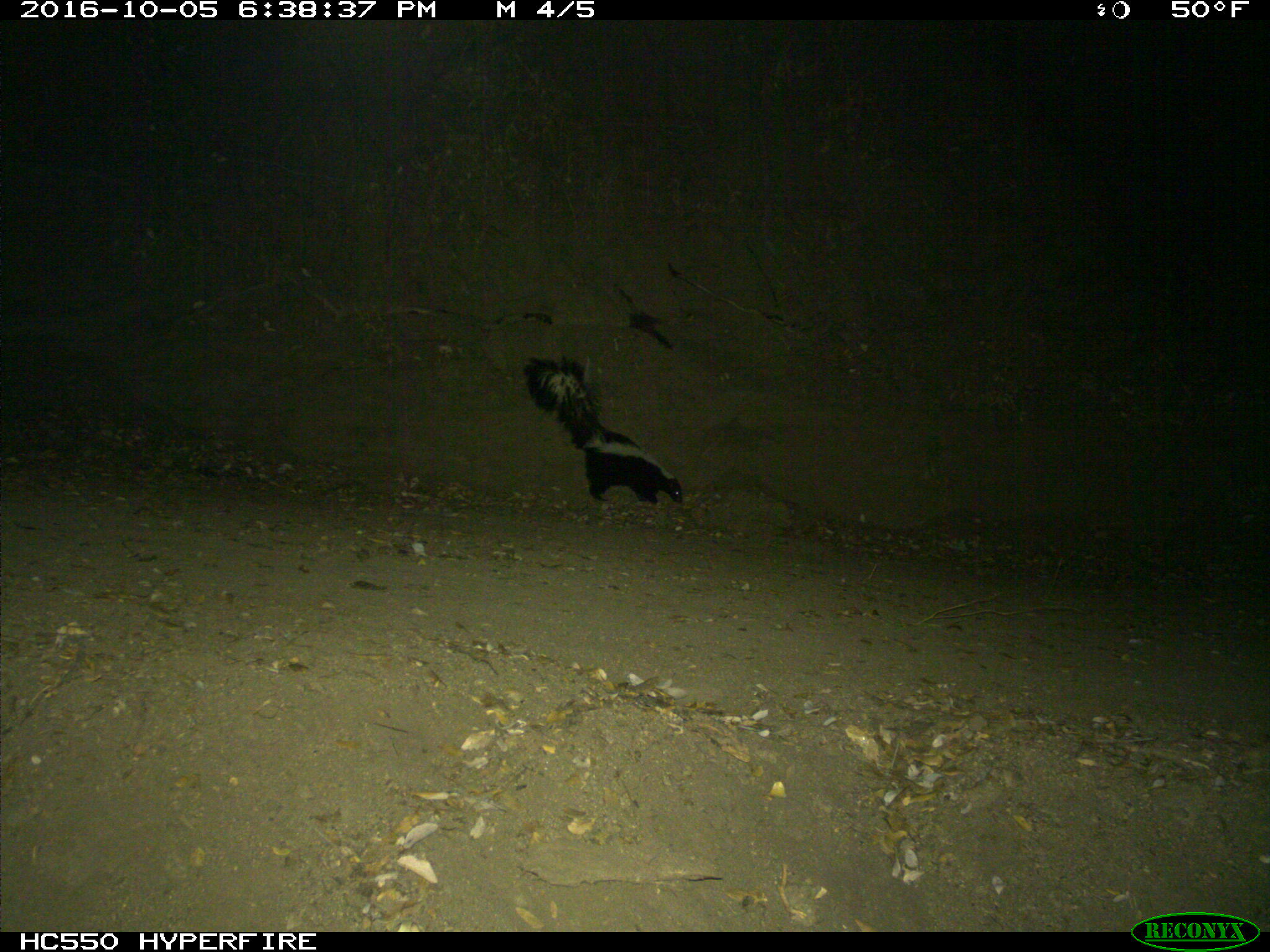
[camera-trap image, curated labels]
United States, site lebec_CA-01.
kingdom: Animalia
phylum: Chordata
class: Mammalia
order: Carnivora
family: Mephitidae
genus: Mephitis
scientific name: Mephitis mephitis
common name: striped skunk